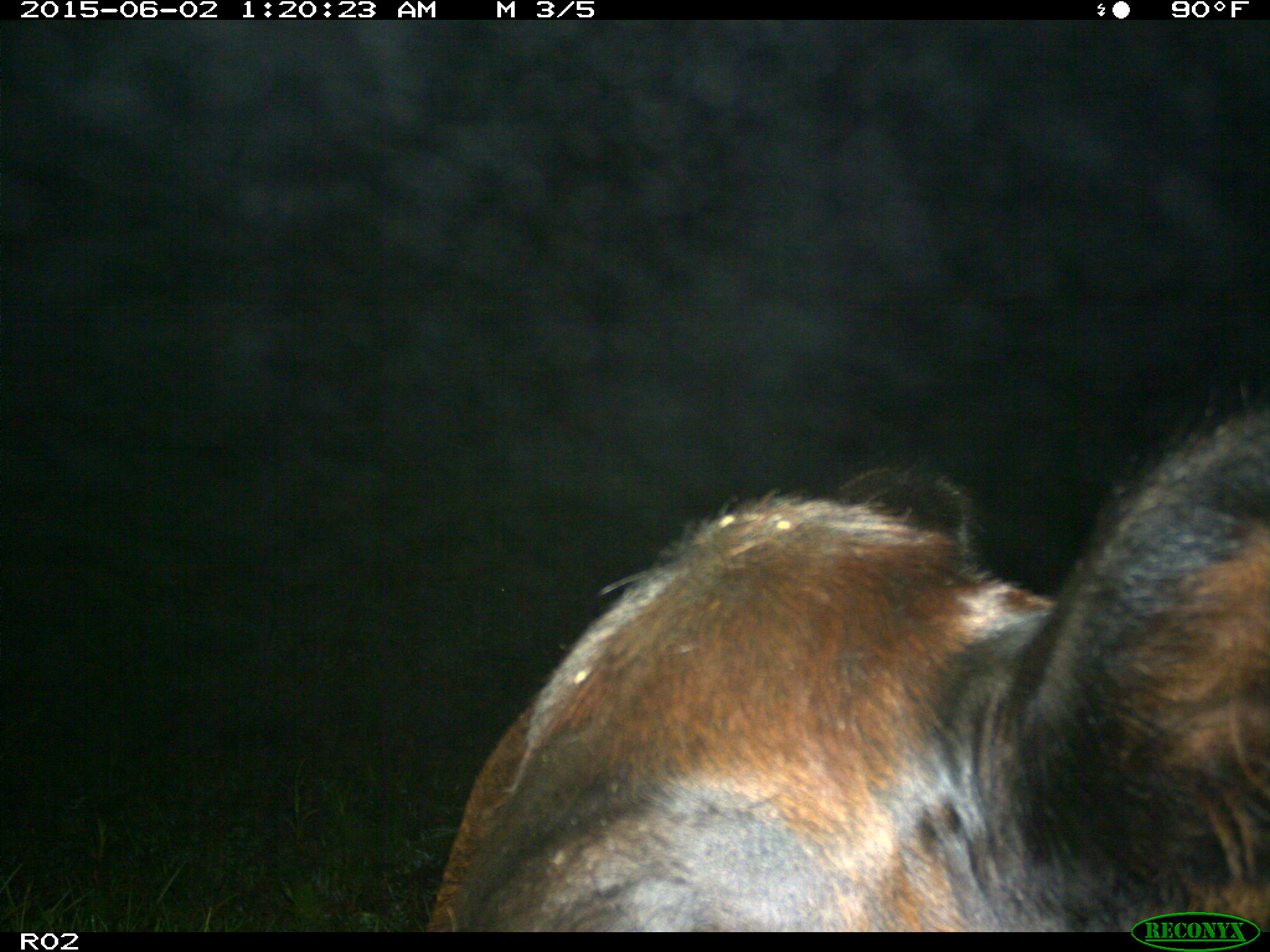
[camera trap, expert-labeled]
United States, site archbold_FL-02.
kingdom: Animalia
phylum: Chordata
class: Mammalia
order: Artiodactyla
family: Bovidae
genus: Bos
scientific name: Bos taurus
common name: domestic cow